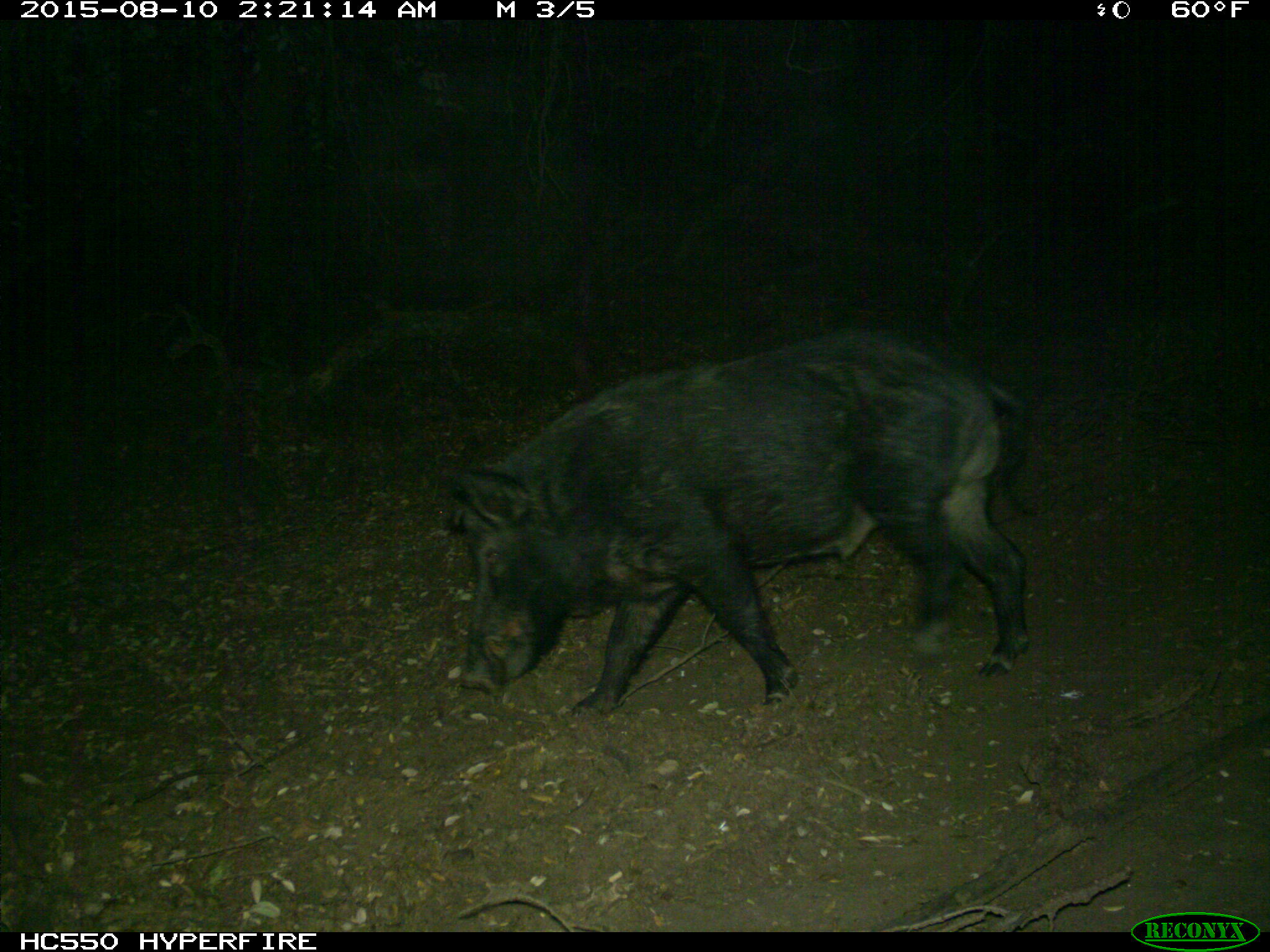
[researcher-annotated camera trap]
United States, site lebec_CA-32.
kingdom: Animalia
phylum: Chordata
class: Mammalia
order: Artiodactyla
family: Suidae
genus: Sus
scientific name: Sus scrofa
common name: wild boar